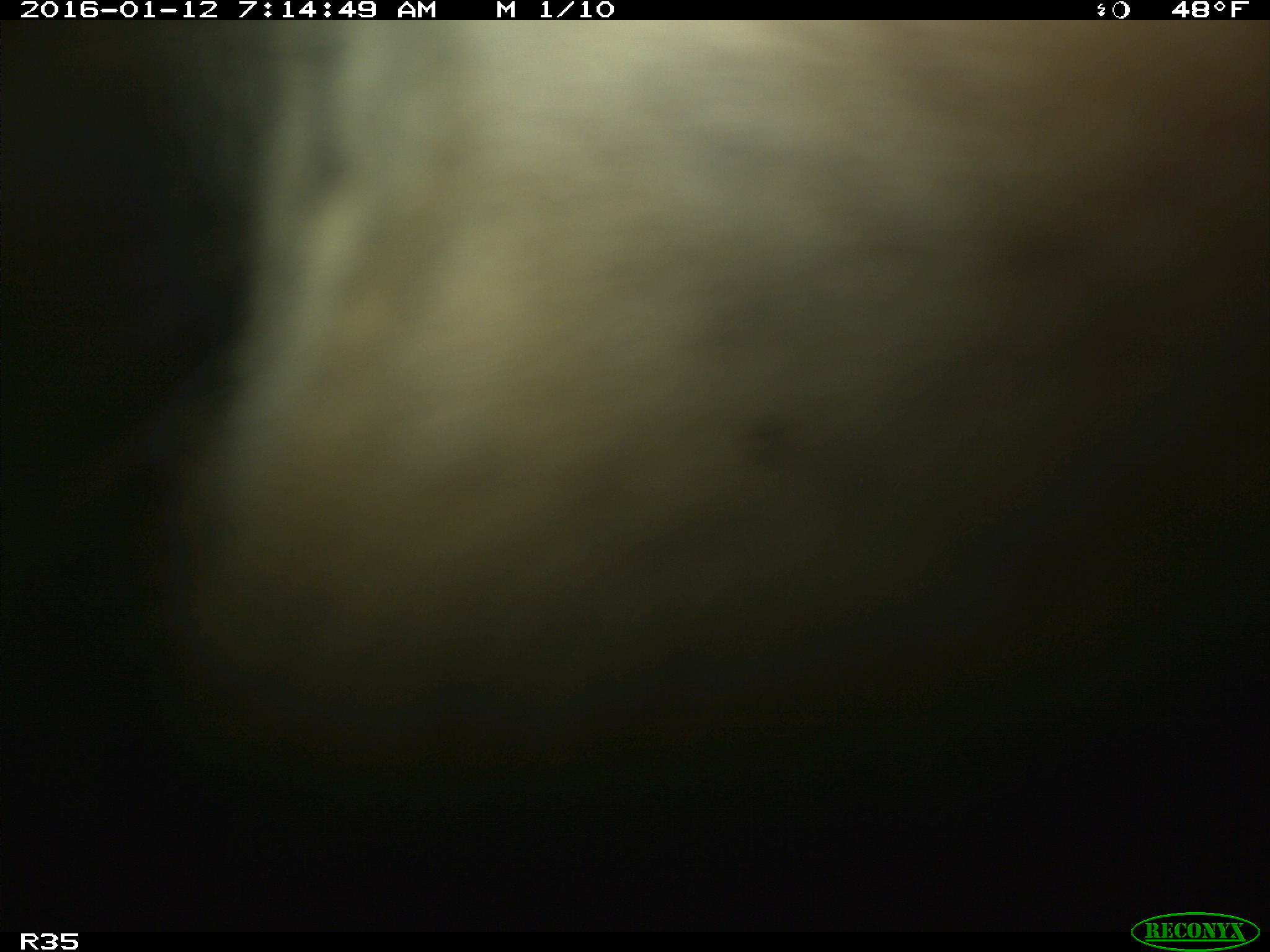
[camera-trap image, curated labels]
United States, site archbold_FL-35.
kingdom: Animalia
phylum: Chordata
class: Mammalia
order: Artiodactyla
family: Bovidae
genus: Bos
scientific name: Bos taurus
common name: domestic cow